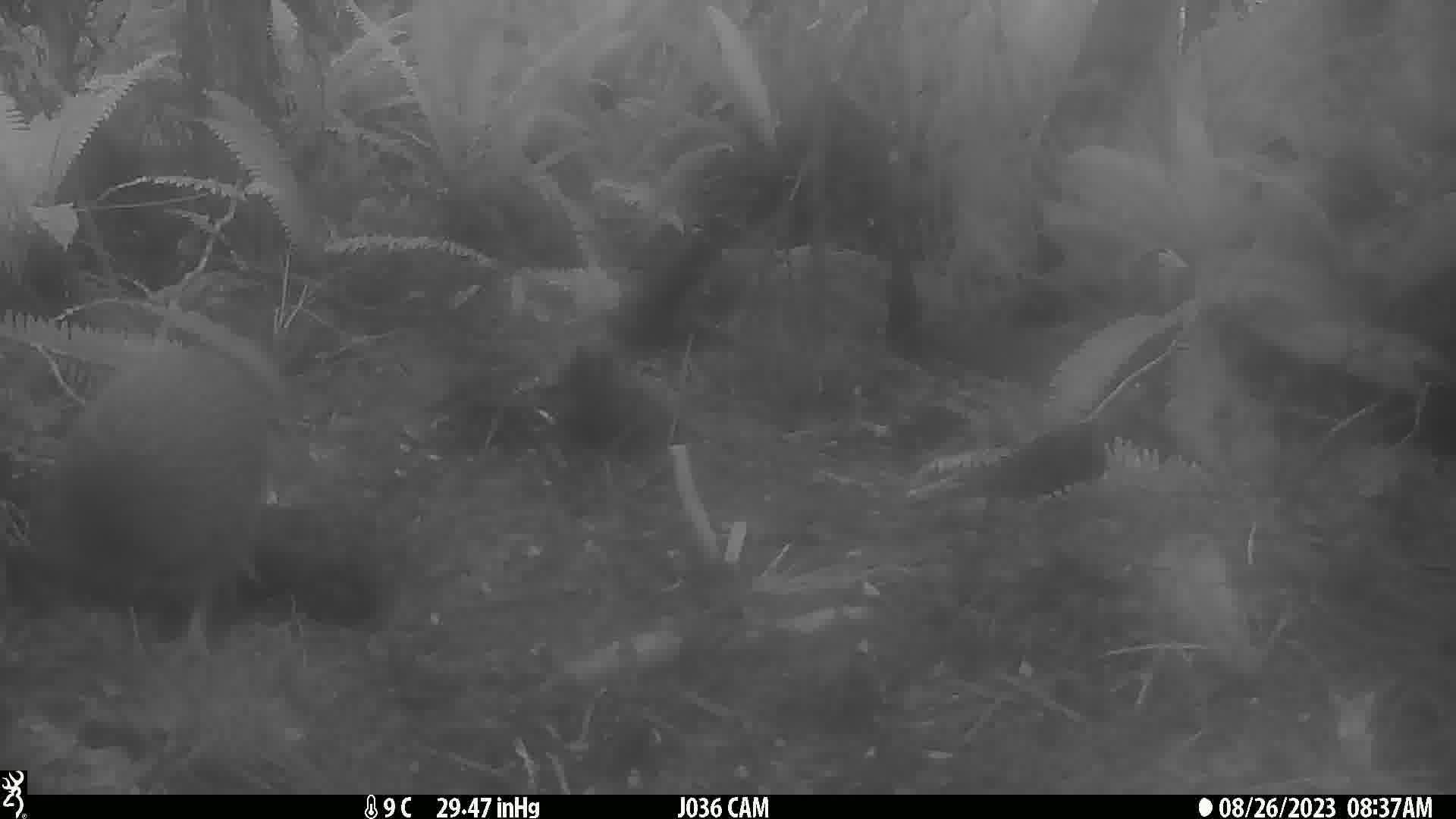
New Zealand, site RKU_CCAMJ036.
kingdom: Animalia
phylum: Chordata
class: Aves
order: Apterygiformes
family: Apterygidae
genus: Apteryx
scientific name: Apteryx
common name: kiwi